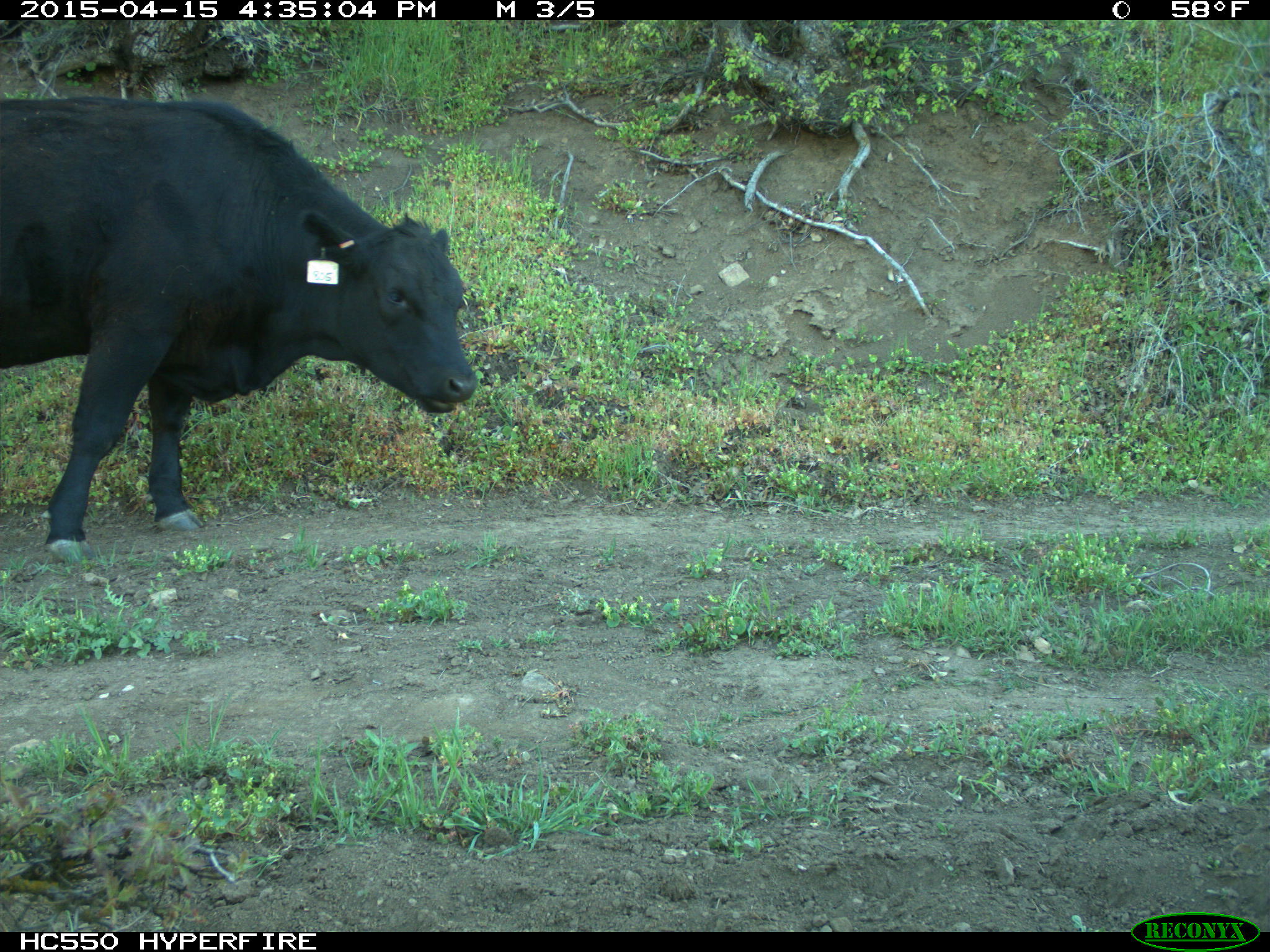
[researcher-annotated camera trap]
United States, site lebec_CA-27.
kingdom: Animalia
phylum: Chordata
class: Mammalia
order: Artiodactyla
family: Bovidae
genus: Bos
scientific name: Bos taurus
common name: domestic cow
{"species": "Bos taurus (domestic cow)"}